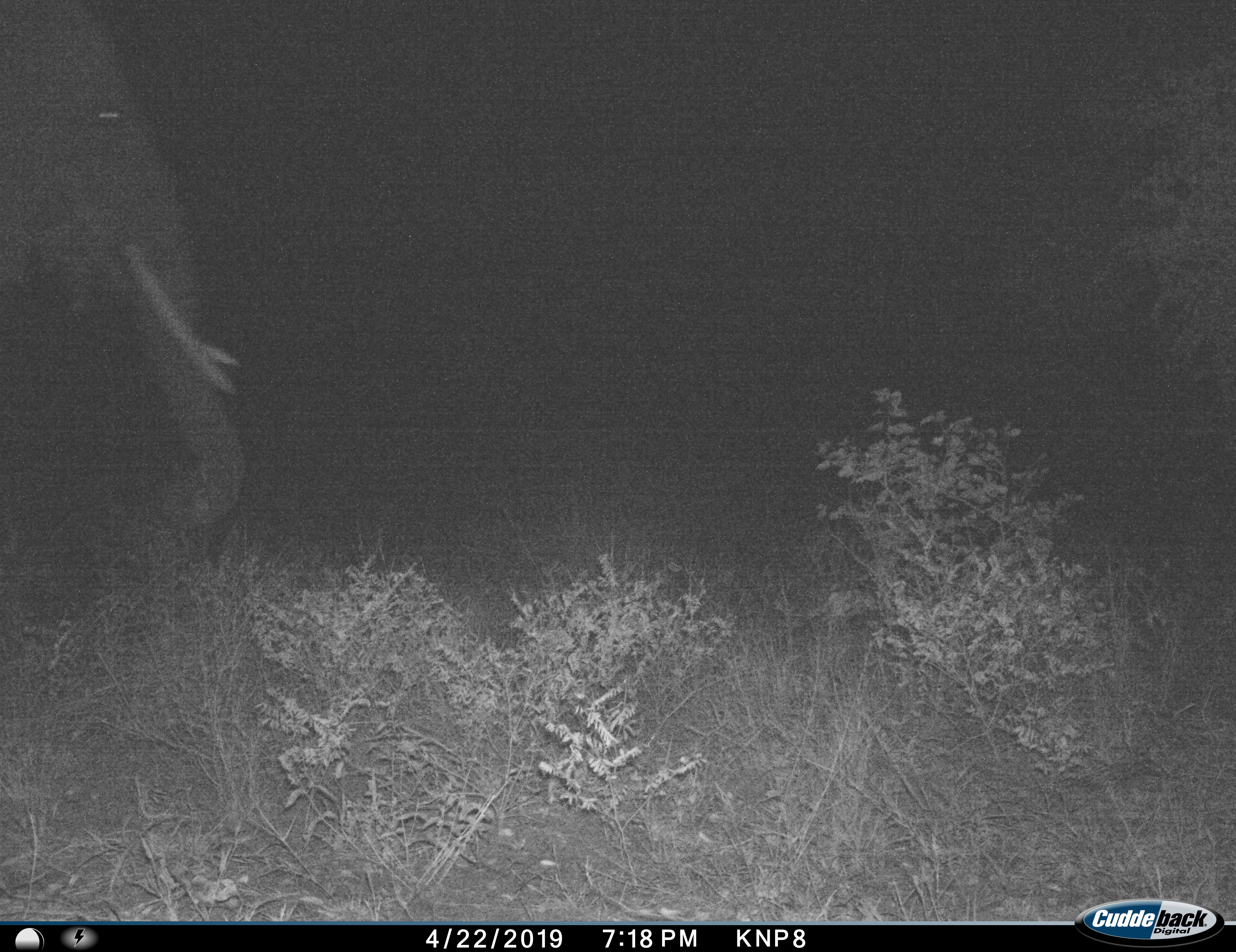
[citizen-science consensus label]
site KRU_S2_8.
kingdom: Animalia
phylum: Chordata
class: Mammalia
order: Proboscidea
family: Elephantidae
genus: Loxodonta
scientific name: Loxodonta africana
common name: african bush elephant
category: elephant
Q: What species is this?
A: Elephant (african bush elephant) (Loxodonta africana).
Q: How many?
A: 1.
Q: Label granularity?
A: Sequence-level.